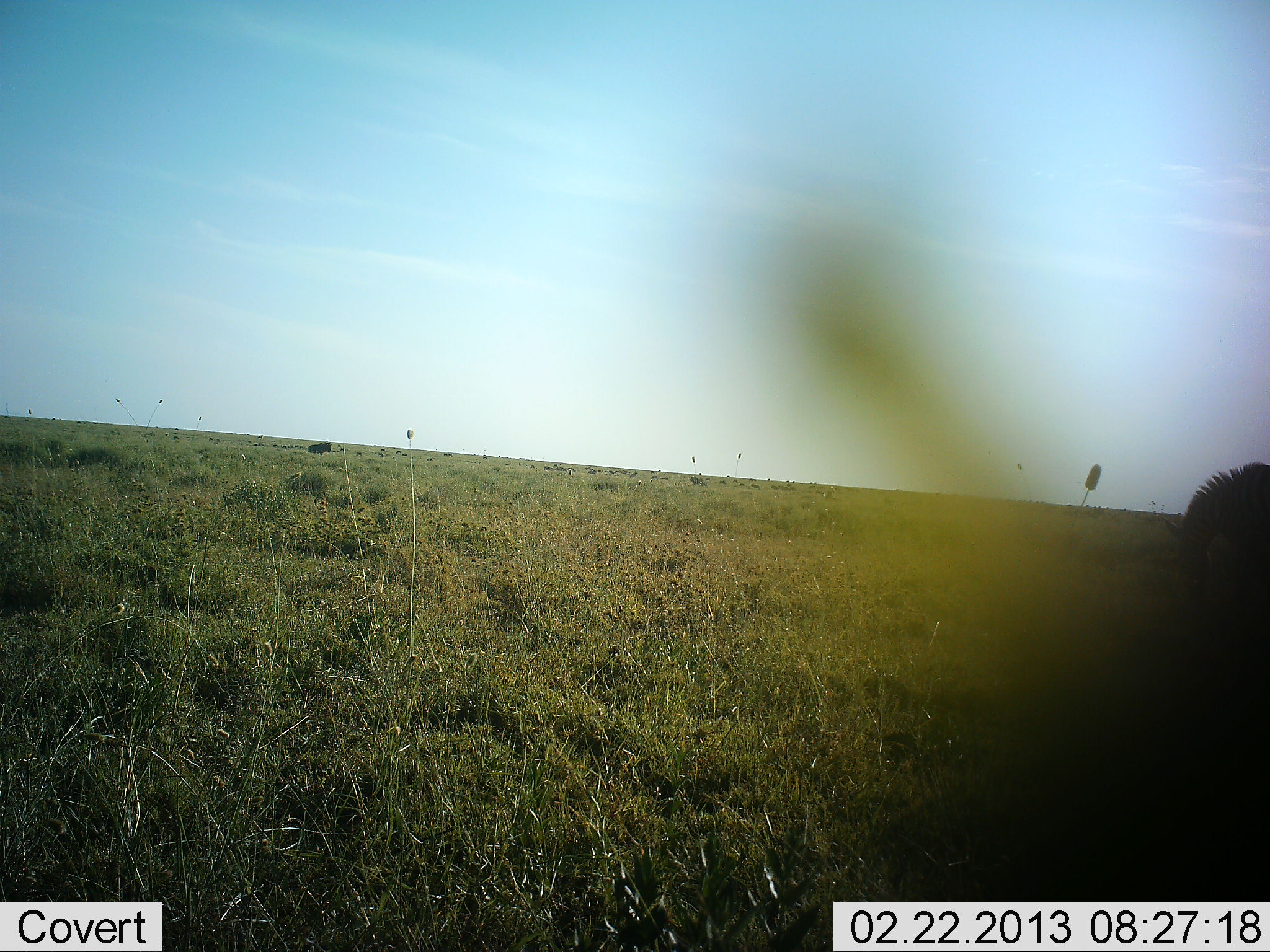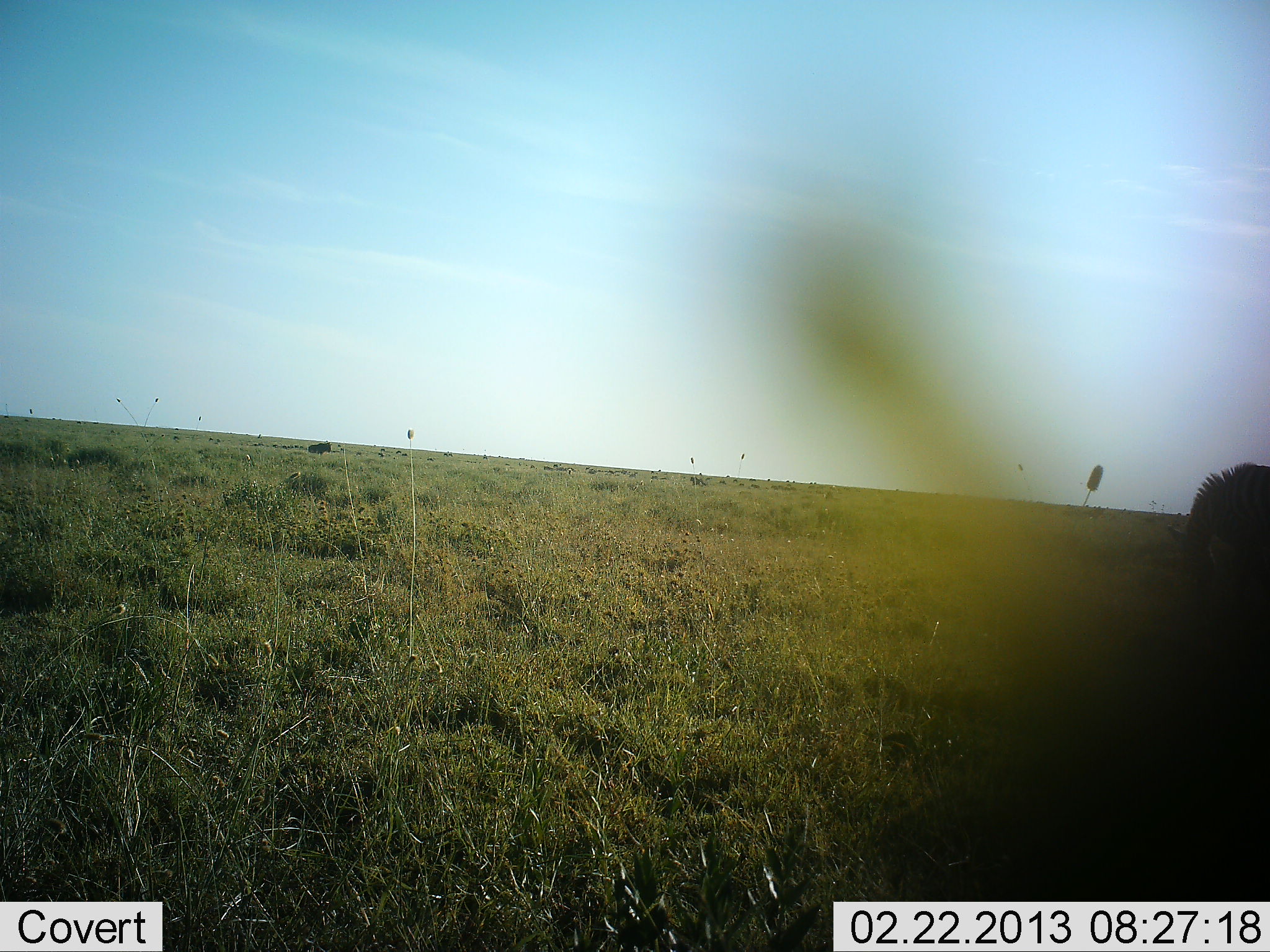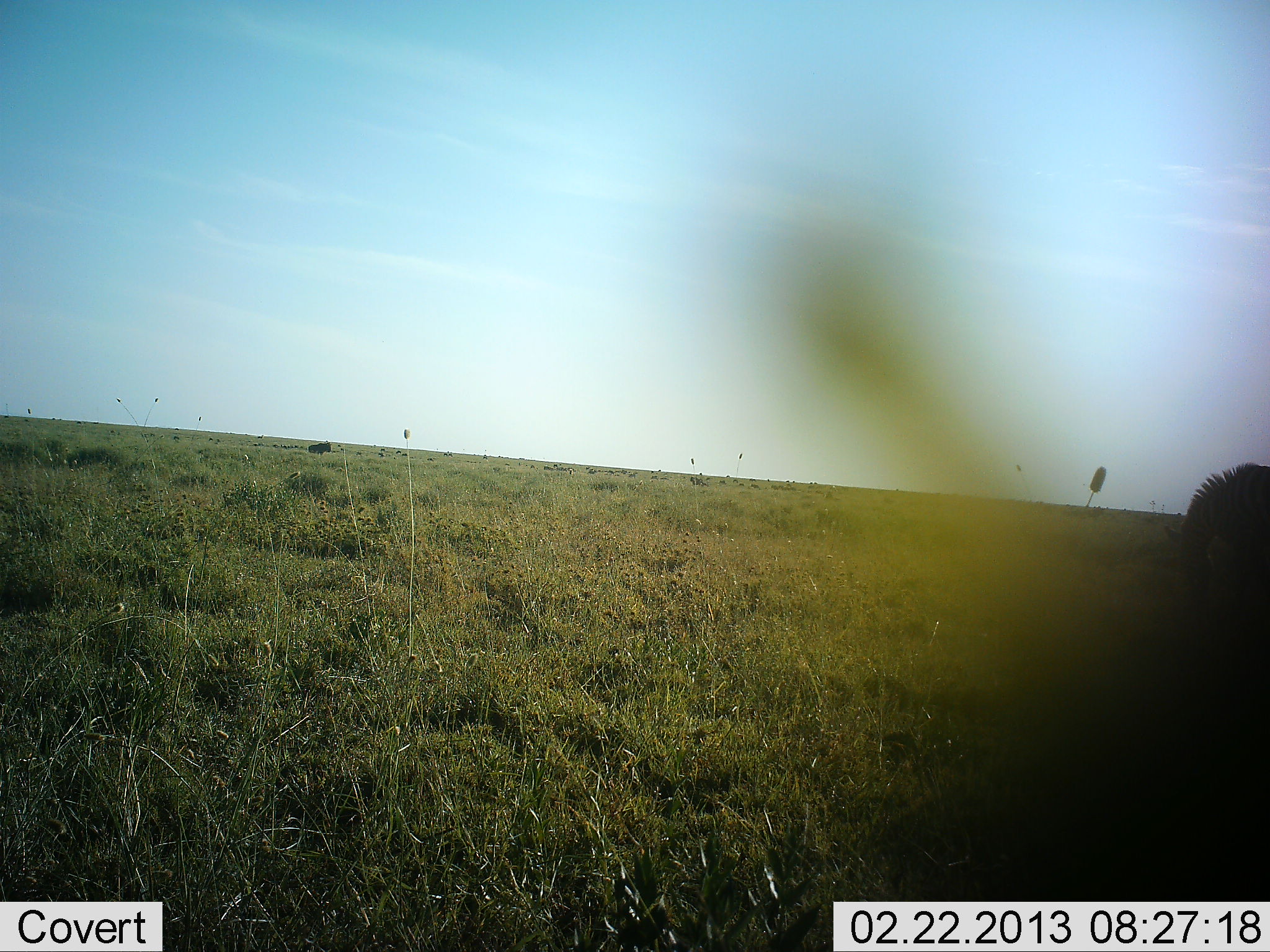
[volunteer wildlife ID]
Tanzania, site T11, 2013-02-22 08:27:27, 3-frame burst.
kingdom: Animalia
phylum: Chordata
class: Mammalia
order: Perissodactyla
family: Equidae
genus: Equus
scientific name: Equus quagga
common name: plains zebra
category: zebra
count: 1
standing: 23%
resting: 0%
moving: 0%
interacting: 0%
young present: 0%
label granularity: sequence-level